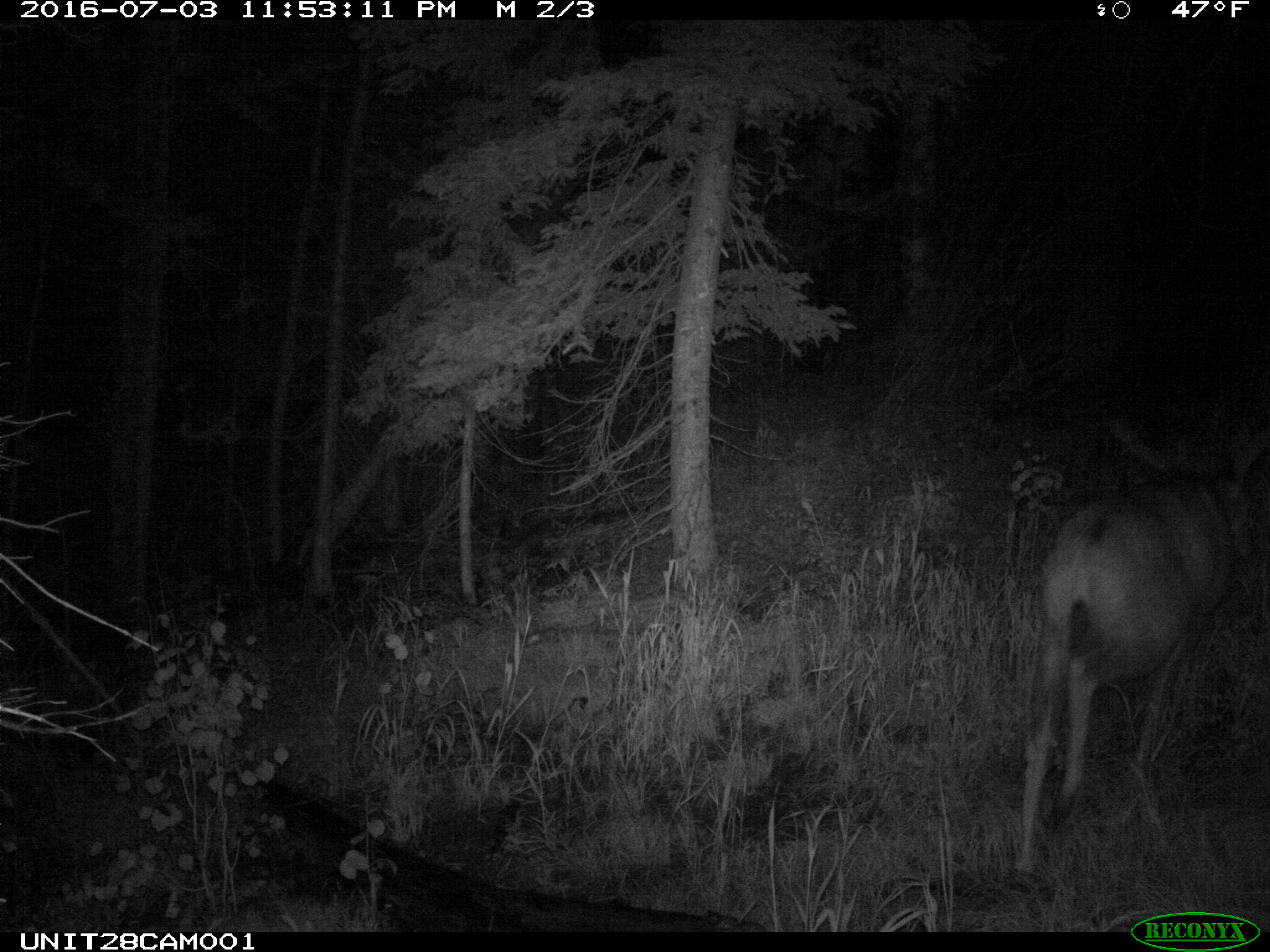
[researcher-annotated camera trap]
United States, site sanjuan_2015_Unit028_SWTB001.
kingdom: Animalia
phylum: Chordata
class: Mammalia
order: Artiodactyla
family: Cervidae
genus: Odocoileus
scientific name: Odocoileus hemionus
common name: mule deer